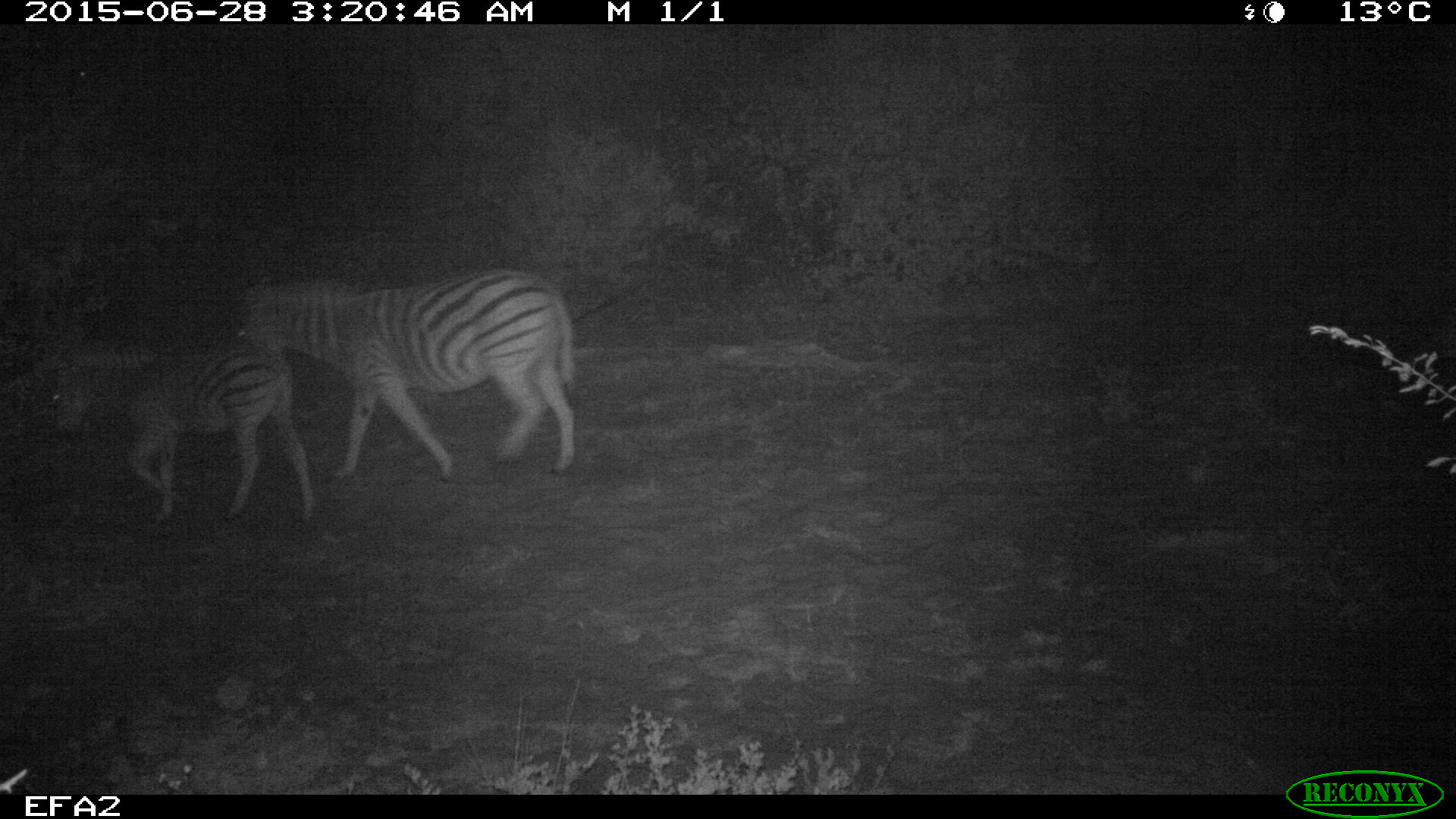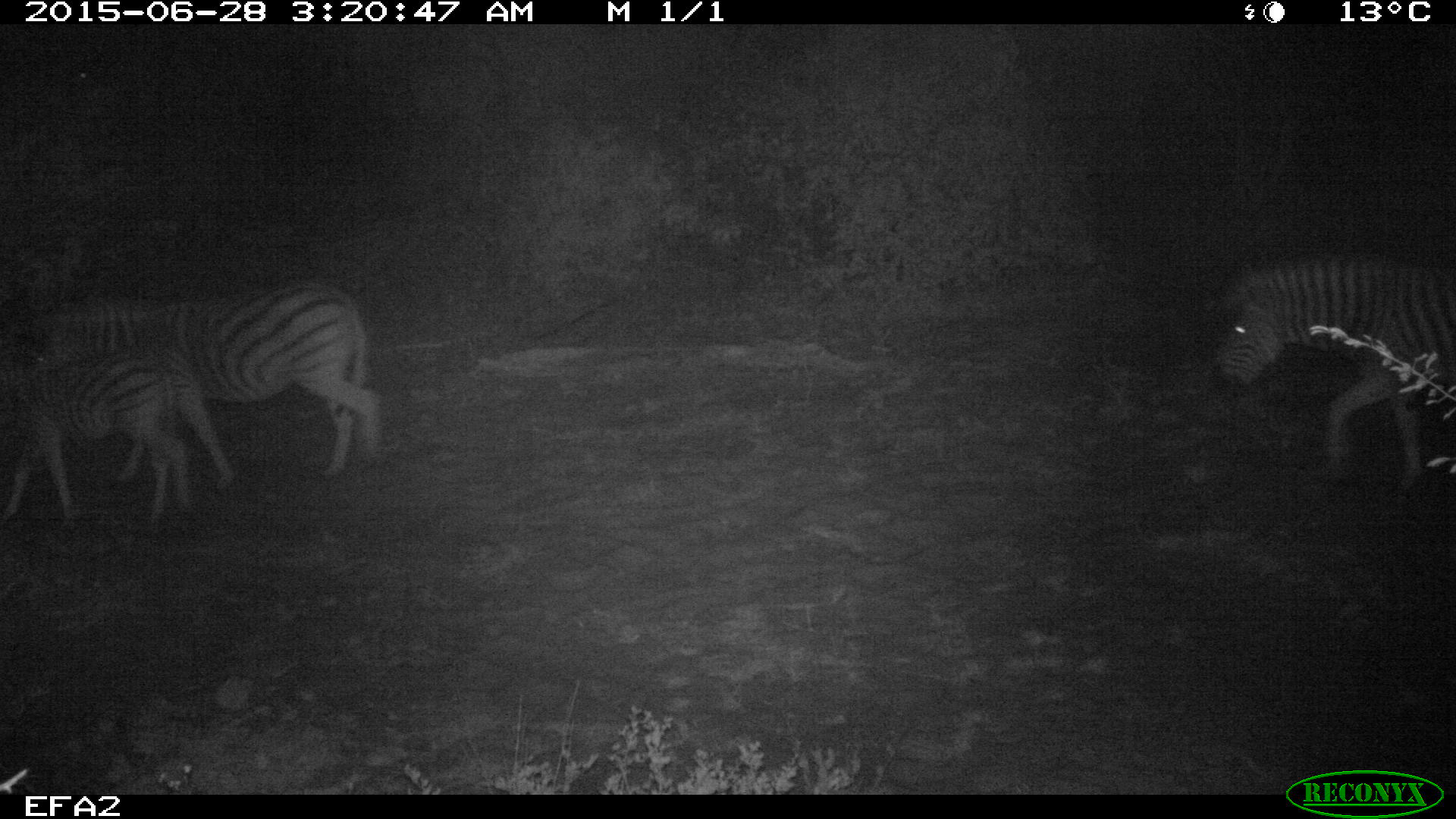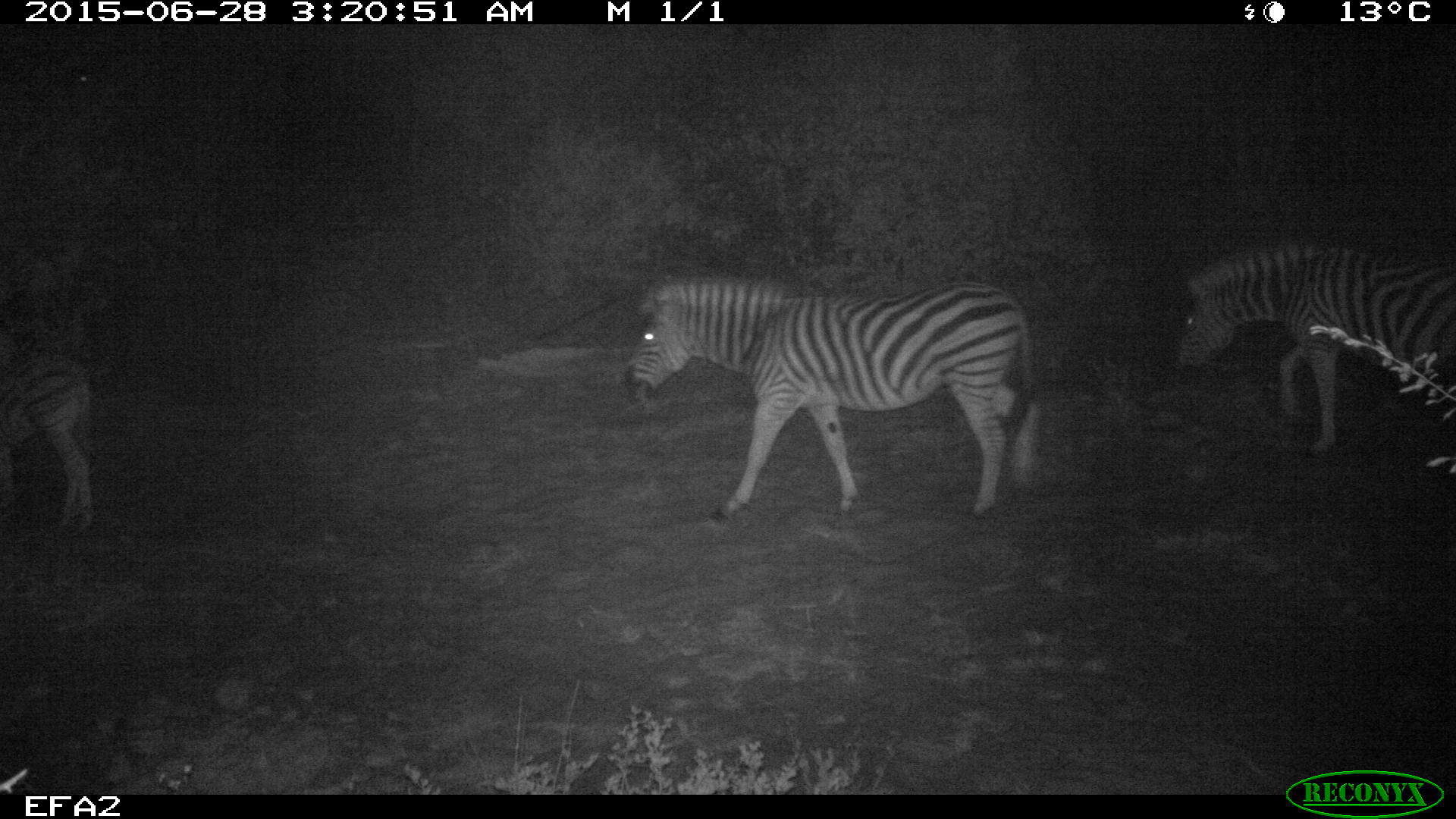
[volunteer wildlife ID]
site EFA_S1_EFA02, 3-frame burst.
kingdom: Animalia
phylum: Chordata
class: Mammalia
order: Perissodactyla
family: Equidae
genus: Equus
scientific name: Equus quagga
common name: plains zebra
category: zebraplains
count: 3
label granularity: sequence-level